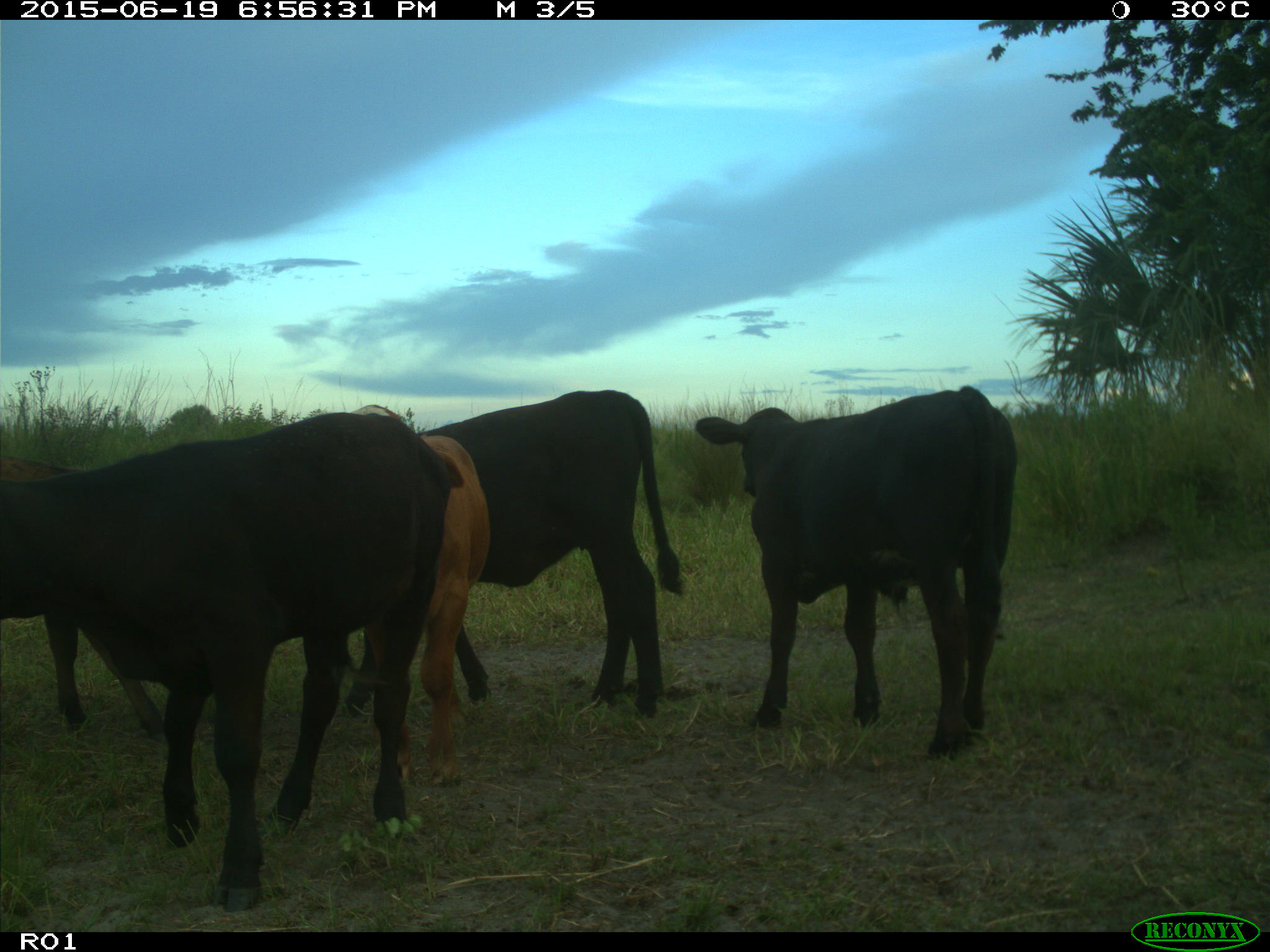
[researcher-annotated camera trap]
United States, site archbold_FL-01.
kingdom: Animalia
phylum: Chordata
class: Mammalia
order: Artiodactyla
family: Bovidae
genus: Bos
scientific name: Bos taurus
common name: domestic cow